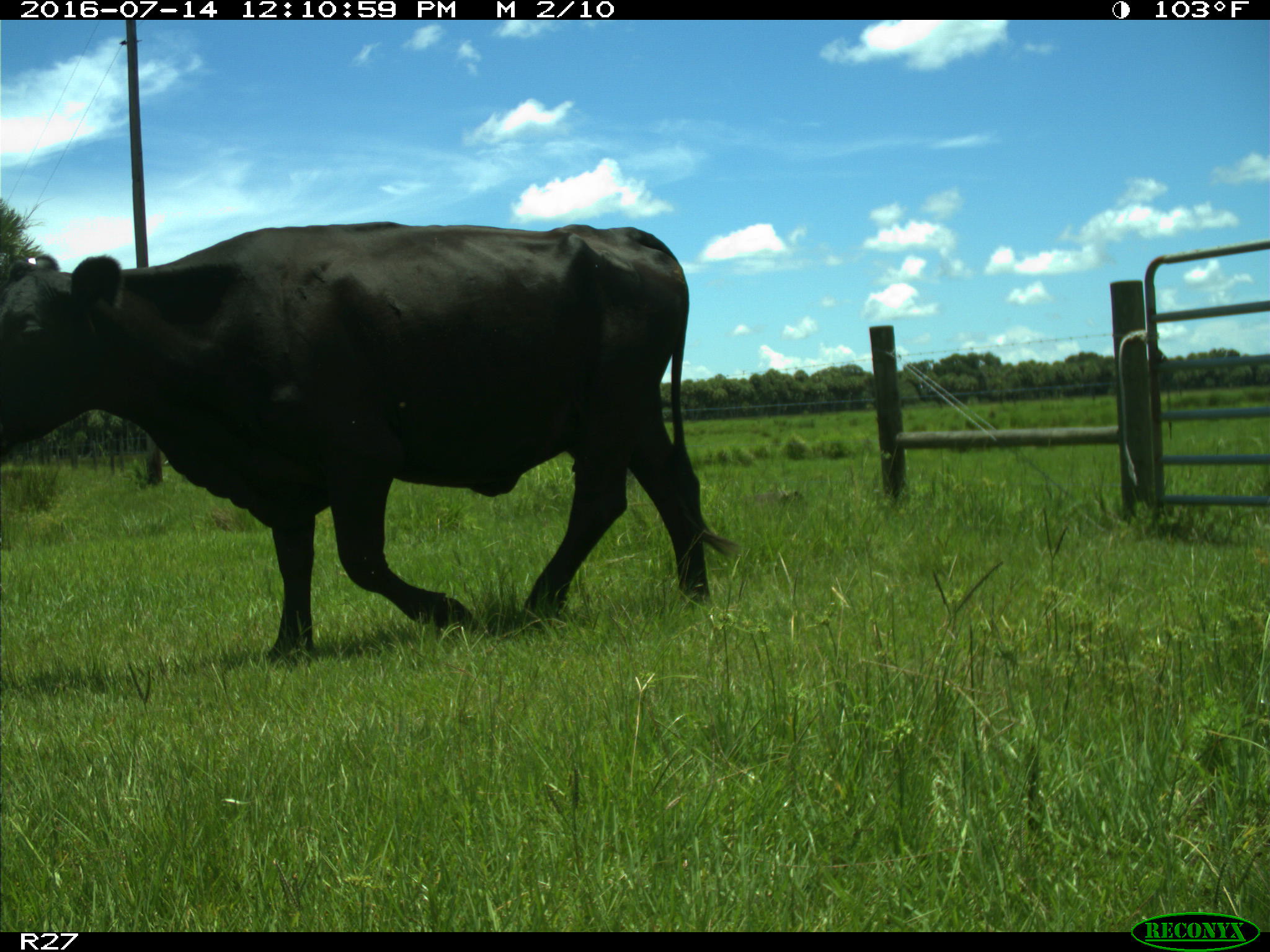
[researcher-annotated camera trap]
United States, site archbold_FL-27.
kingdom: Animalia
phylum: Chordata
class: Mammalia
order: Artiodactyla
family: Bovidae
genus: Bos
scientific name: Bos taurus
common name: domestic cow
Bos taurus (domestic cow).